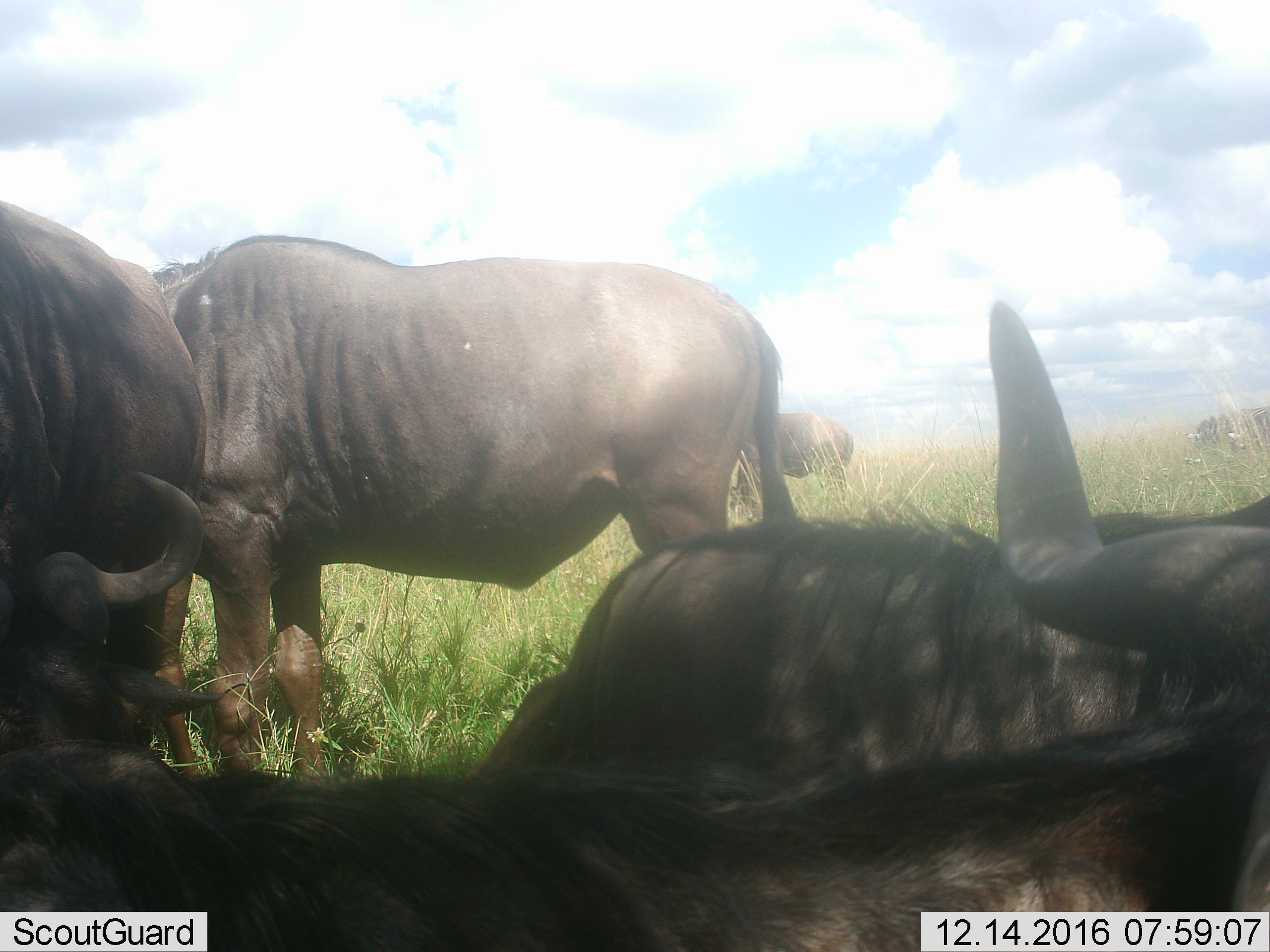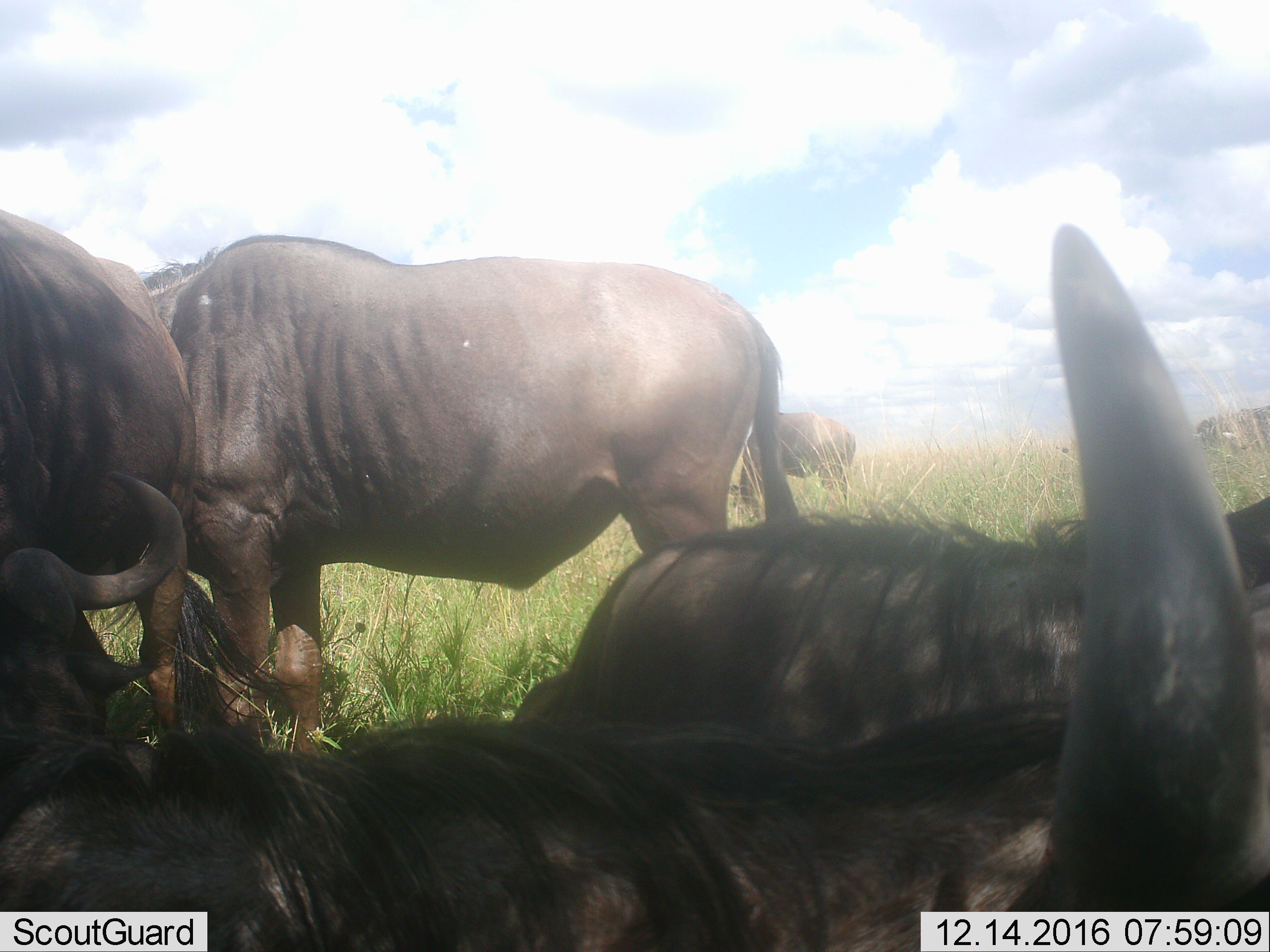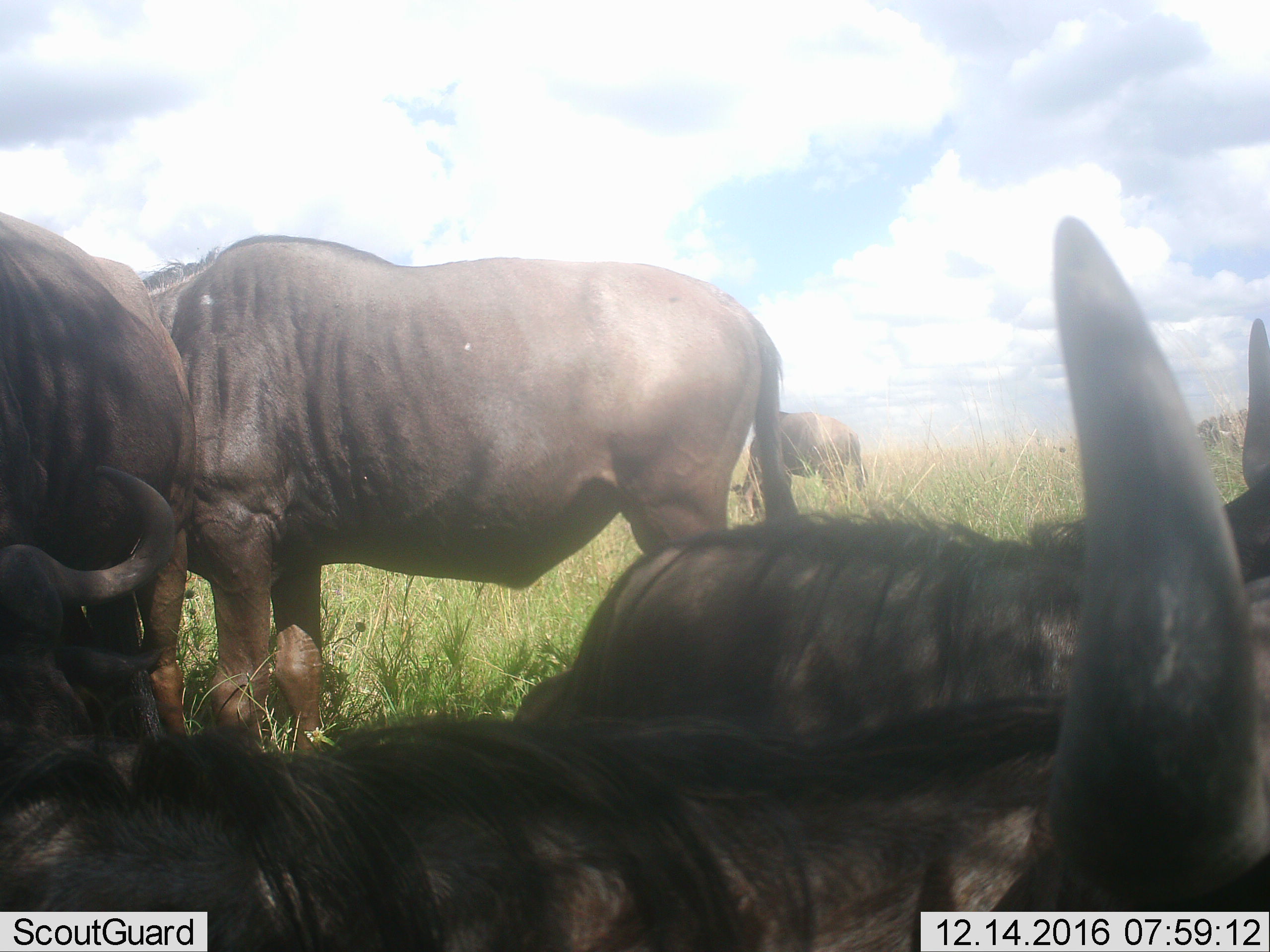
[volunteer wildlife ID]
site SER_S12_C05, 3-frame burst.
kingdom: Animalia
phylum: Chordata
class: Mammalia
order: Artiodactyla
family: Bovidae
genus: Connochaetes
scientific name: Connochaetes taurinus taurinus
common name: blue wildebeest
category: wildebeestblue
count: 6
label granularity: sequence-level